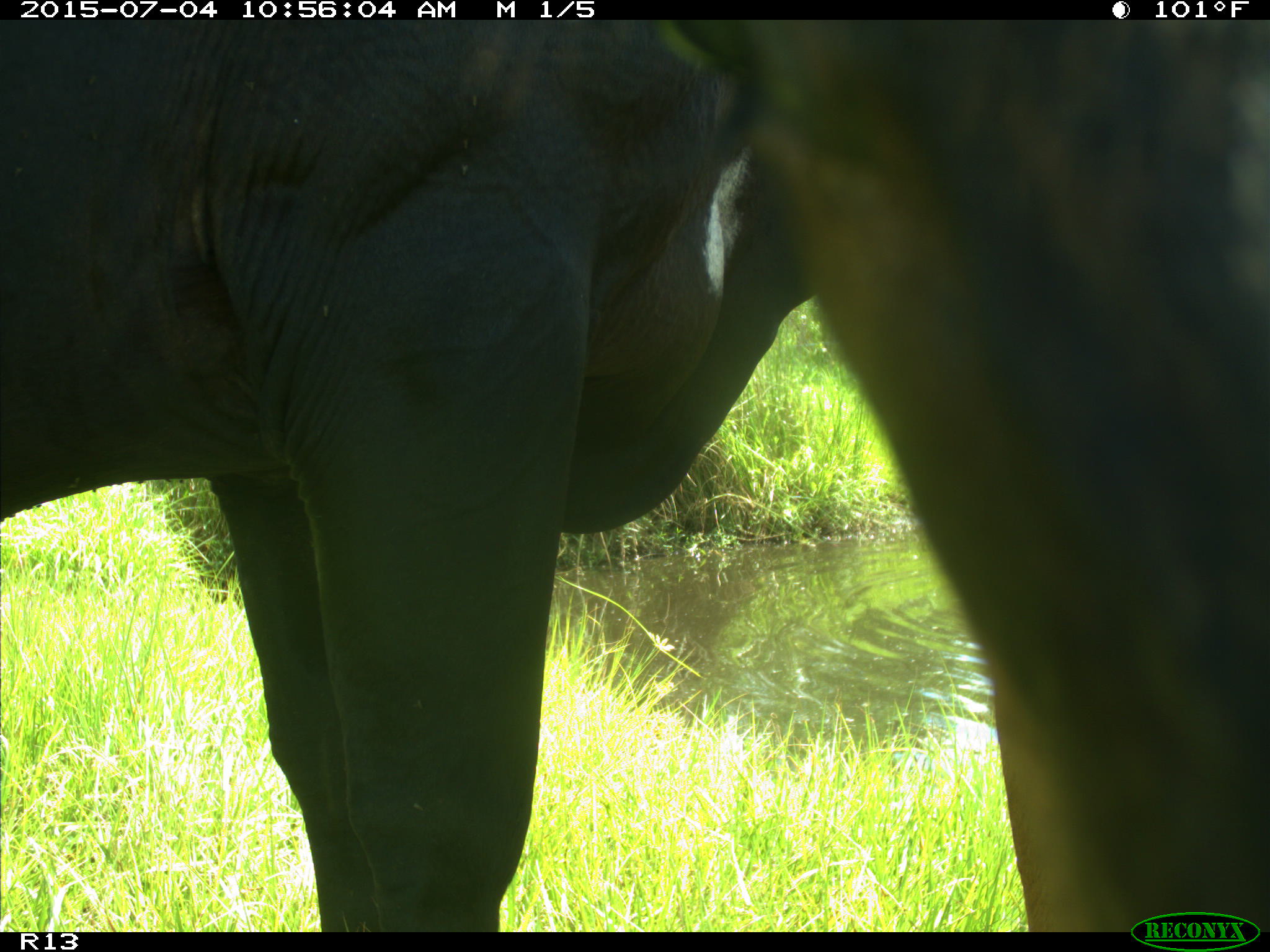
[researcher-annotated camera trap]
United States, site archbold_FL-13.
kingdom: Animalia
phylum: Chordata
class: Mammalia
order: Artiodactyla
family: Bovidae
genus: Bos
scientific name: Bos taurus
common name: domestic cow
Bos taurus (domestic cow).